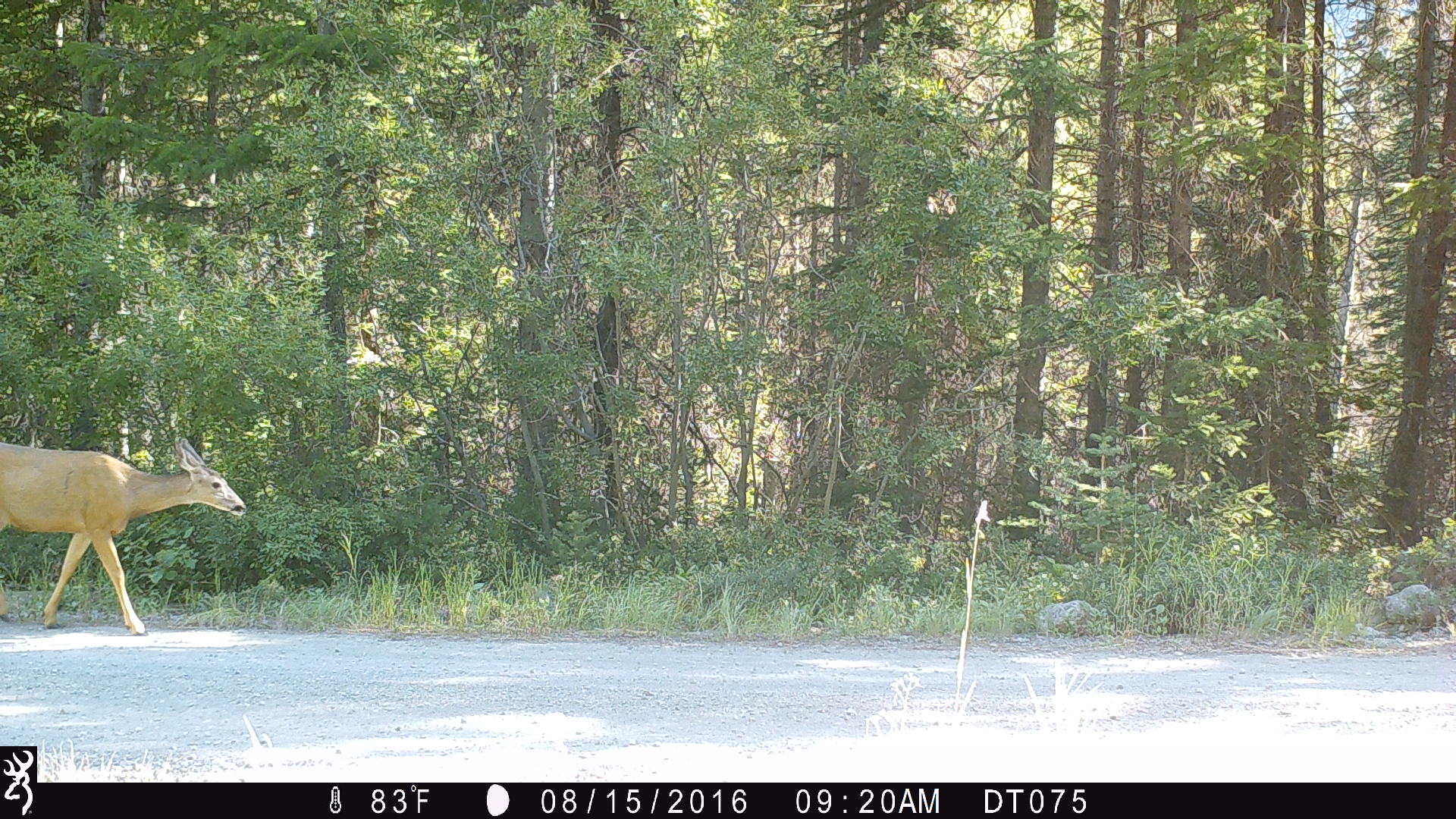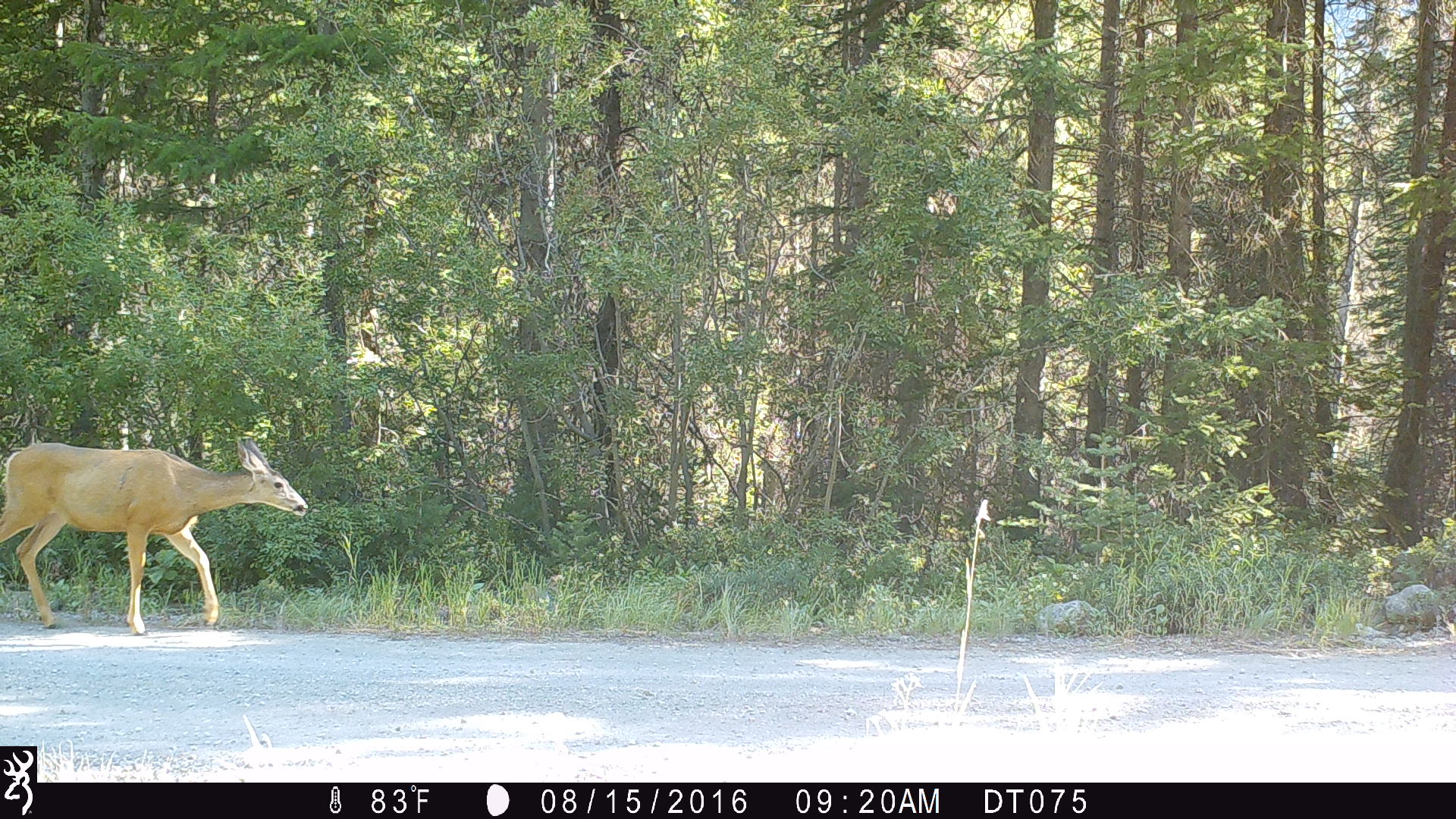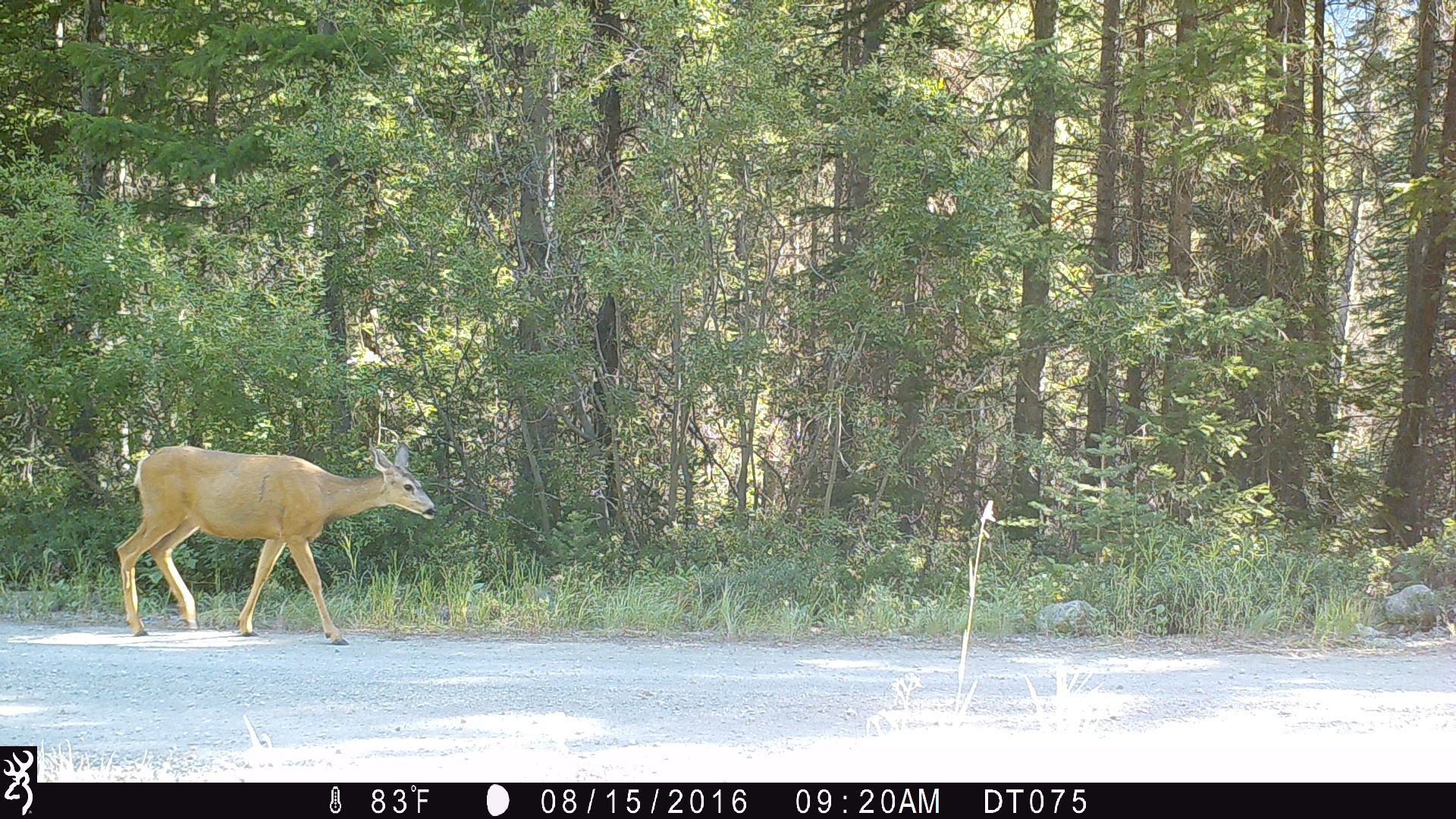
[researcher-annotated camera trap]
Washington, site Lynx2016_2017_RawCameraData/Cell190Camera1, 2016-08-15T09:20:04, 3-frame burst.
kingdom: Animalia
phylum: Chordata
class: Mammalia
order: Artiodactyla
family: Cervidae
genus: Odocoileus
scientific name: Odocoileus hemionus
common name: mule deer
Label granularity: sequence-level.